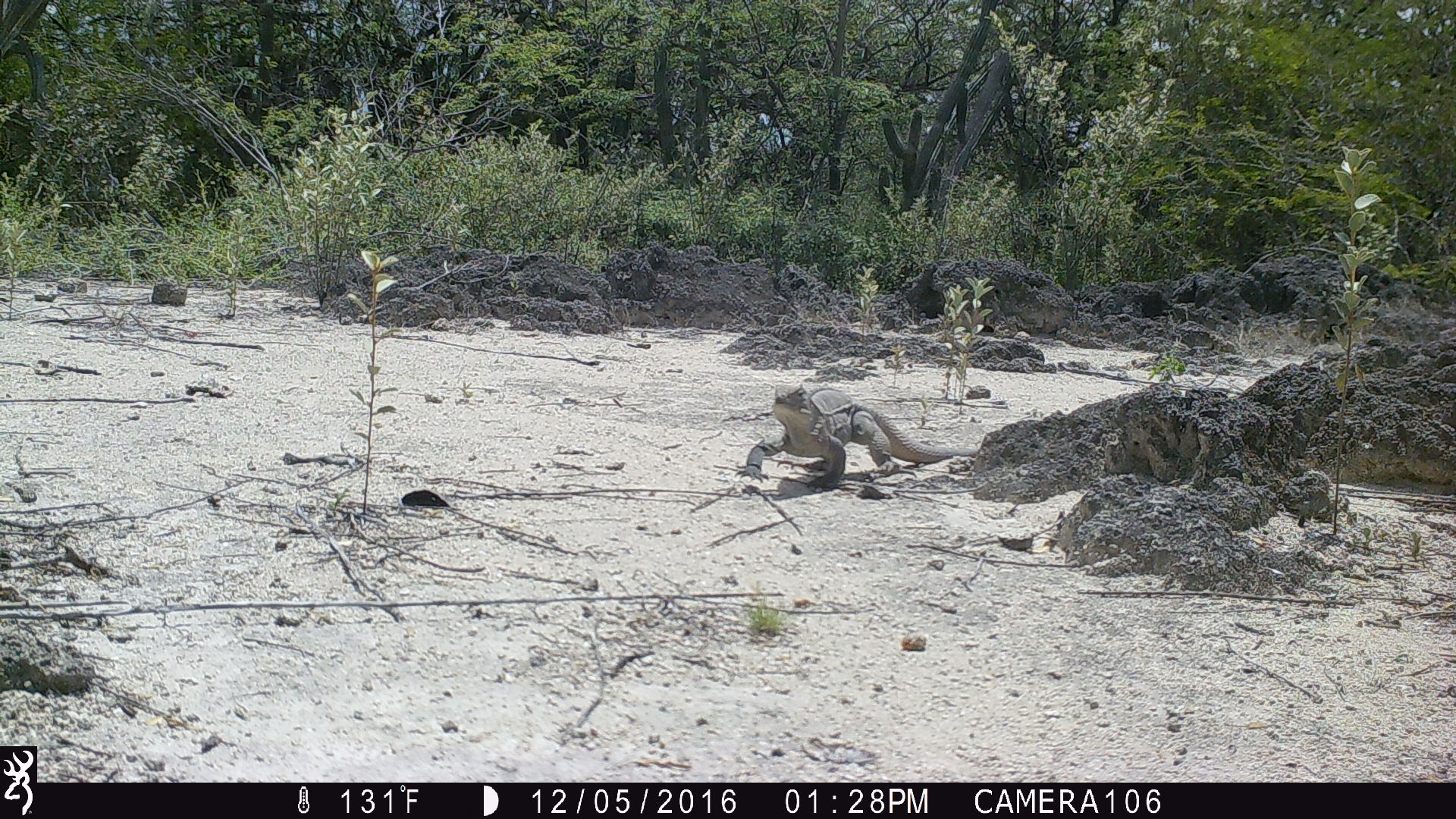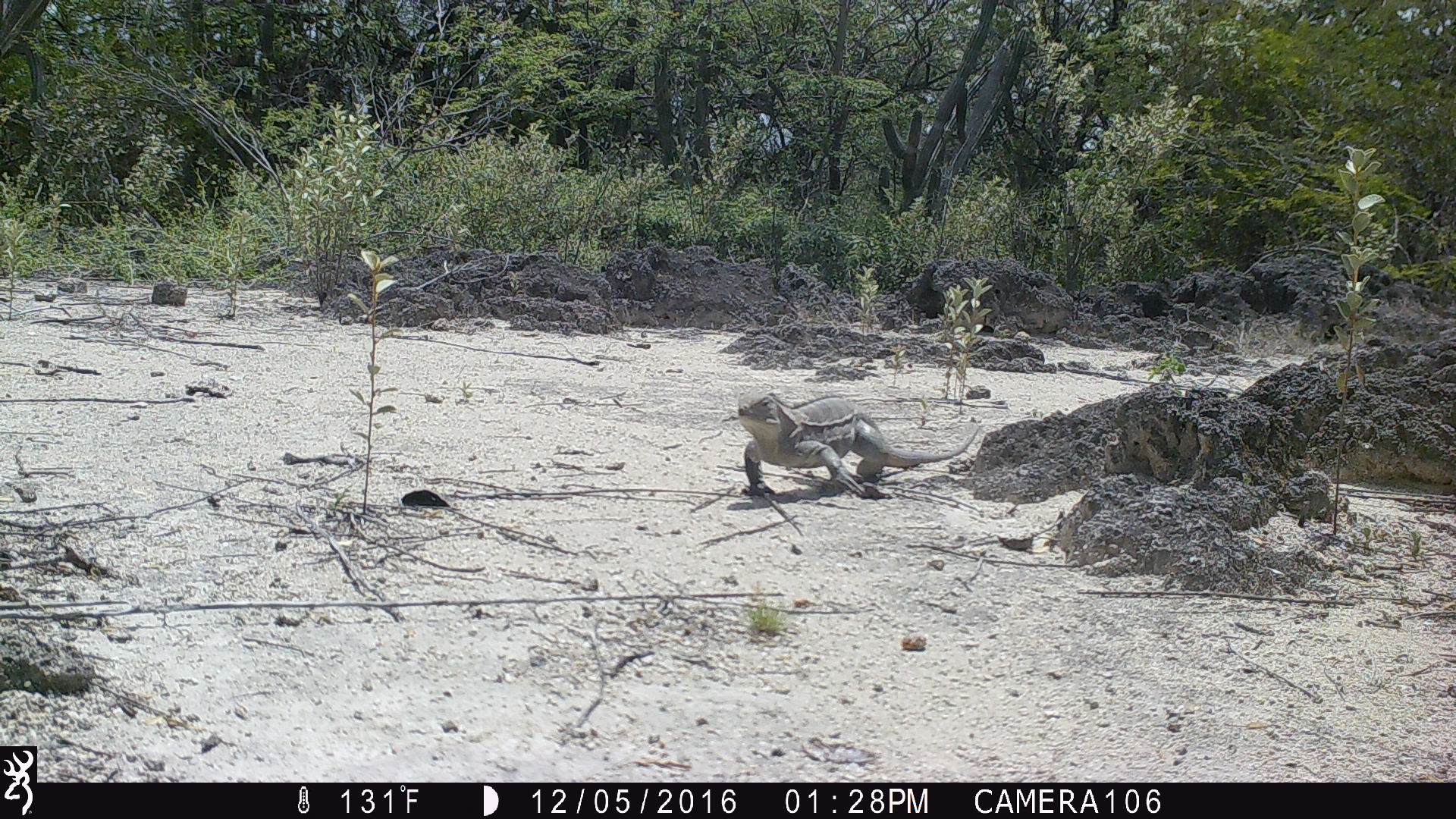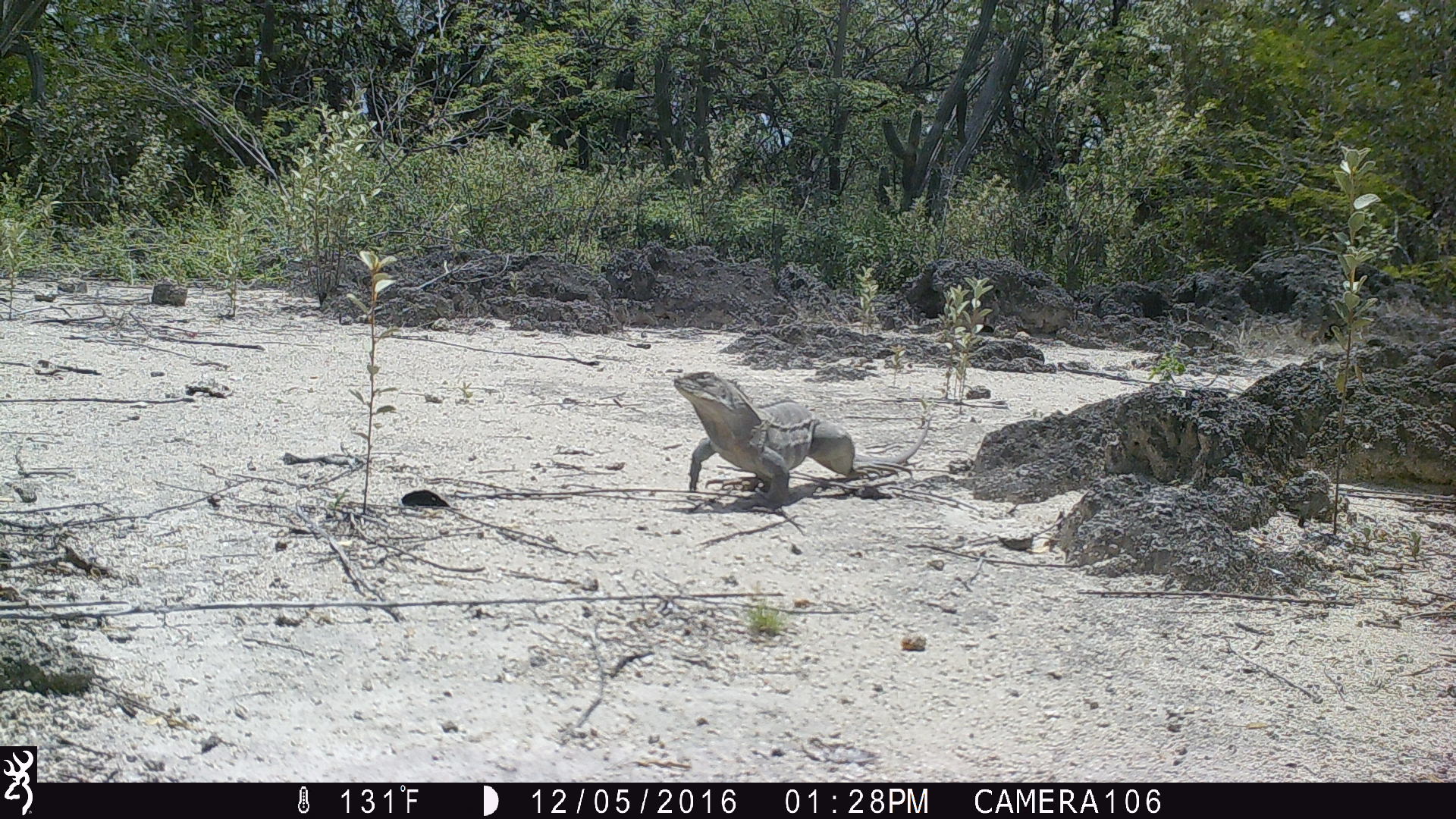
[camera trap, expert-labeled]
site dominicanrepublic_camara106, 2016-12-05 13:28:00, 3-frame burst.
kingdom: Animalia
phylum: Chordata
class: Reptilia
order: Squamata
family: Iguanidae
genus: Iguana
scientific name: Iguana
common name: typical iguanas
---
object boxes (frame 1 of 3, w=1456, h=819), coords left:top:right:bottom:
iguana: 719:385:974:492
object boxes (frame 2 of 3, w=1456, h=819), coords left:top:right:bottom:
iguana: 729:391:980:502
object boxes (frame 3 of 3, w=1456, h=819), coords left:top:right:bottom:
iguana: 666:367:921:504